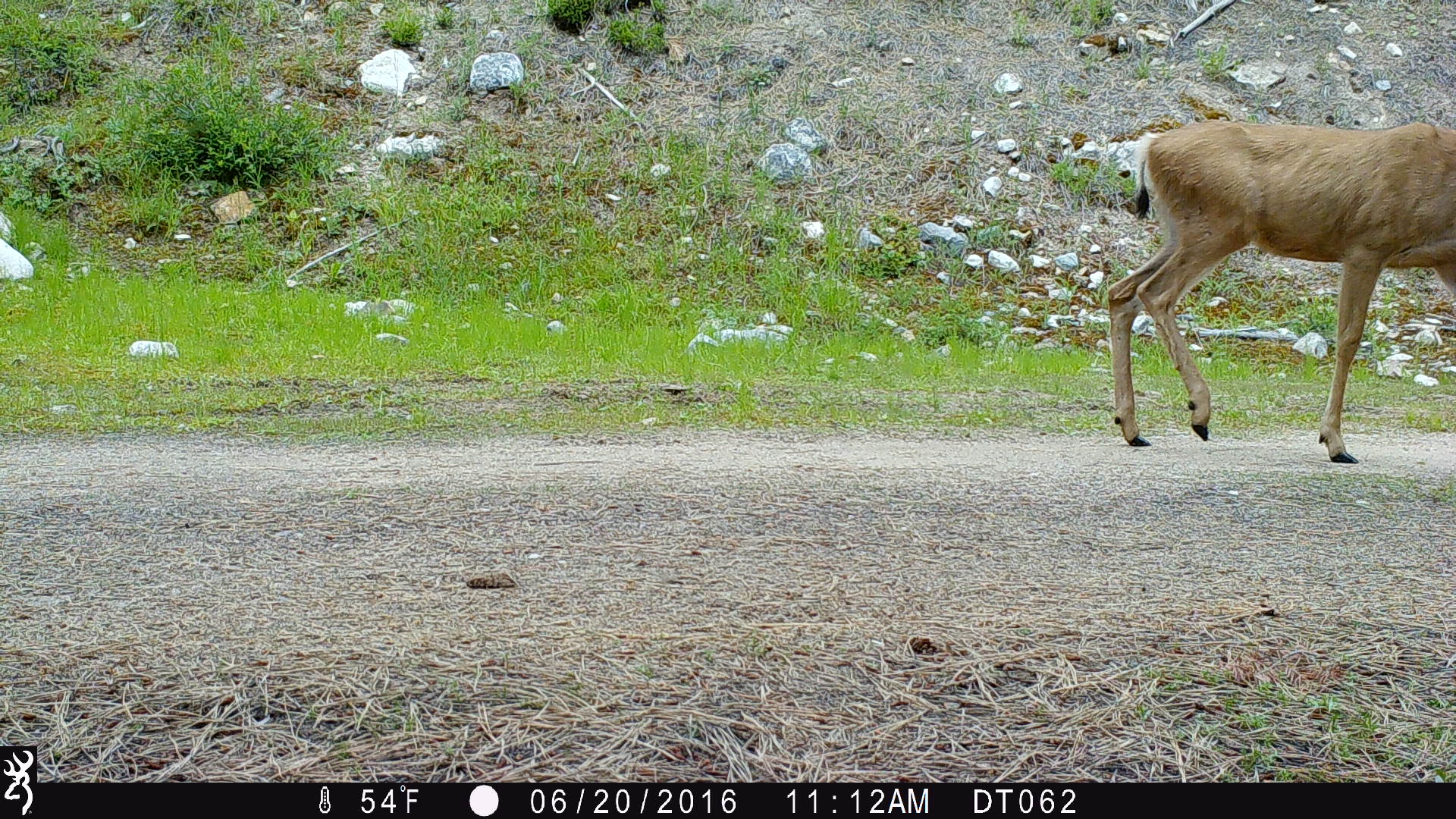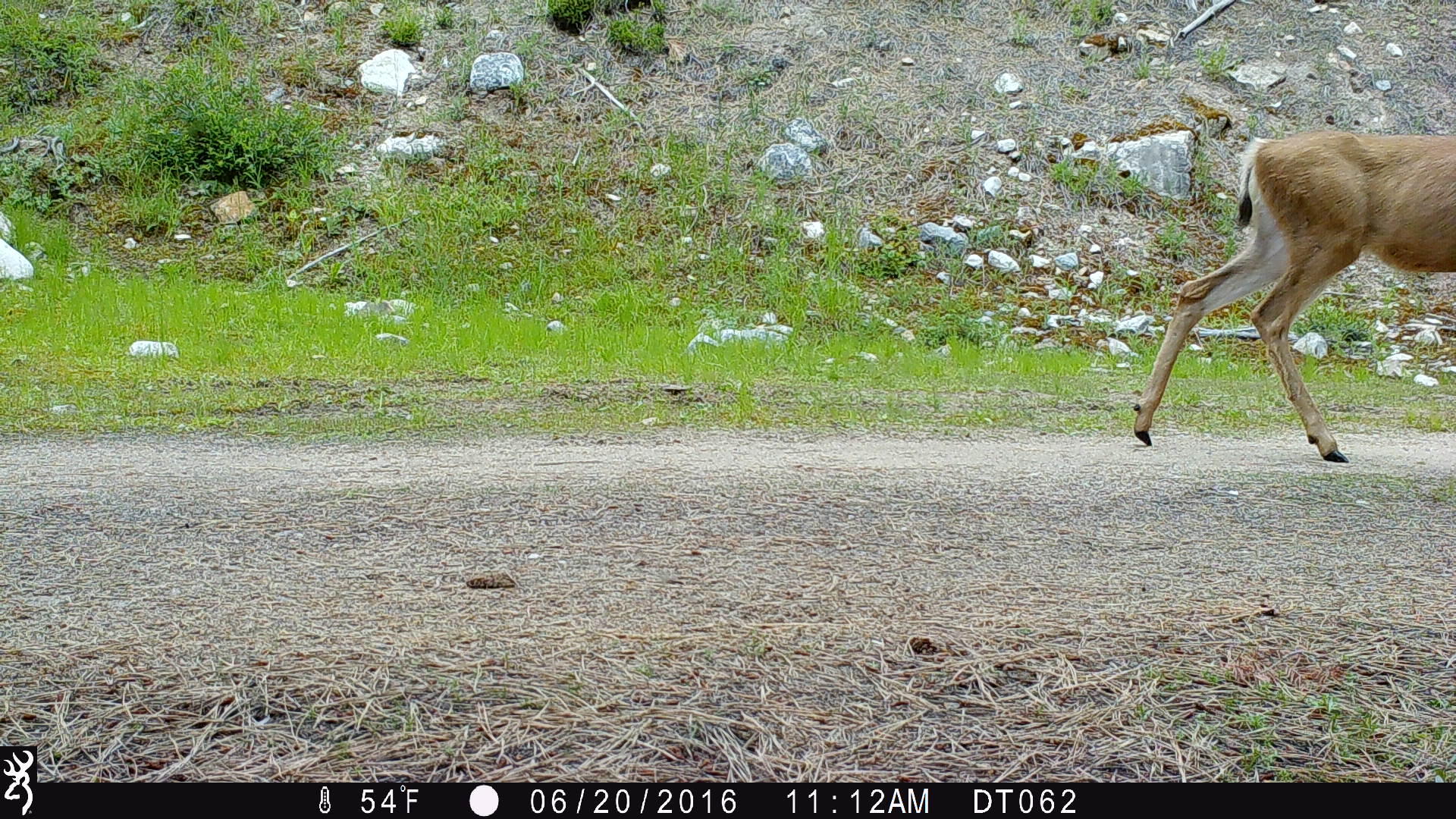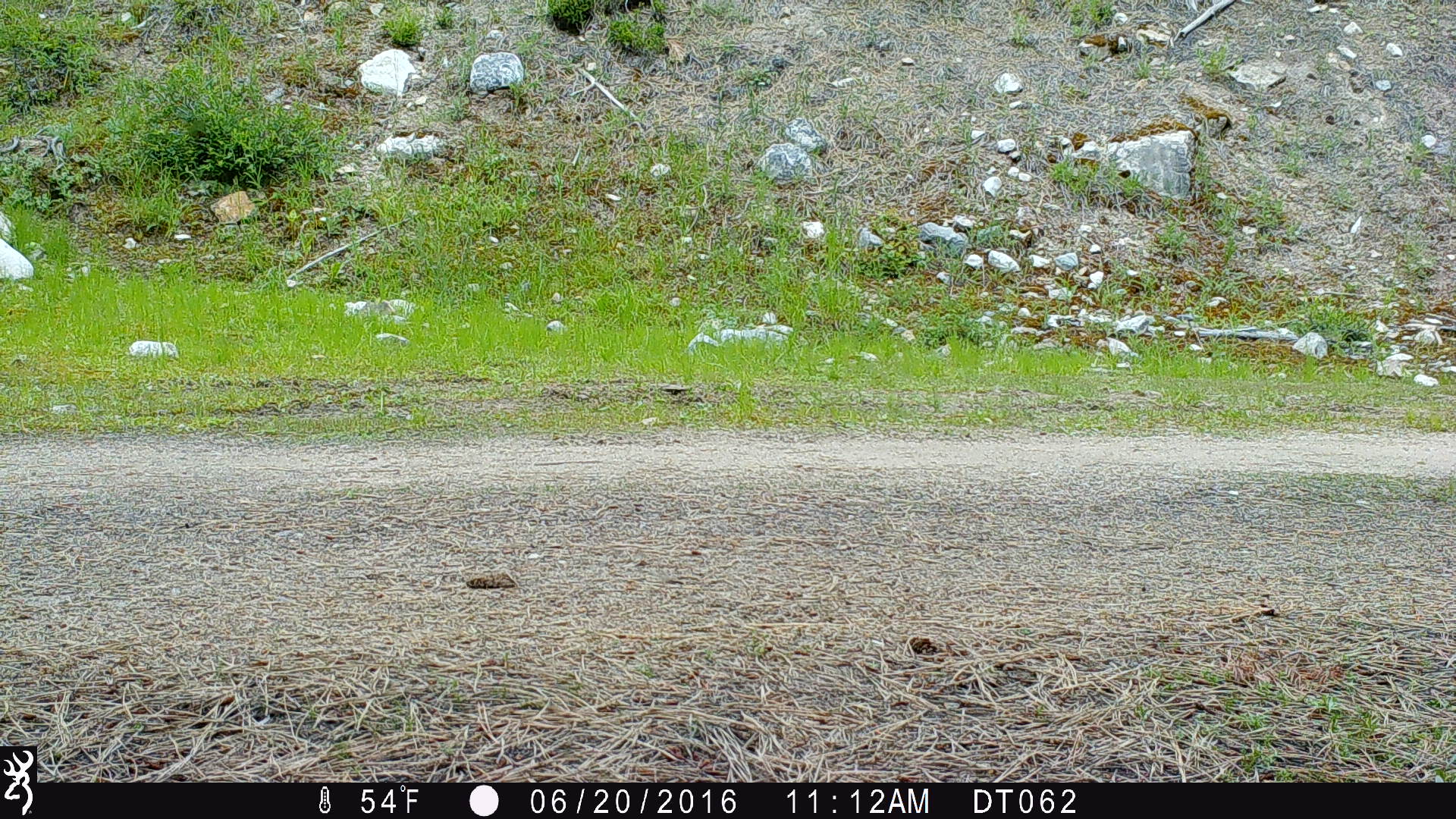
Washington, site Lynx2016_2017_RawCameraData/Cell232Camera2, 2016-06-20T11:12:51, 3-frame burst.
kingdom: Animalia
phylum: Chordata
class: Mammalia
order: Artiodactyla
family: Cervidae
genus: Odocoileus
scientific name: Odocoileus hemionus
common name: mule deer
Odocoileus hemionus (mule deer). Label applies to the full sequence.